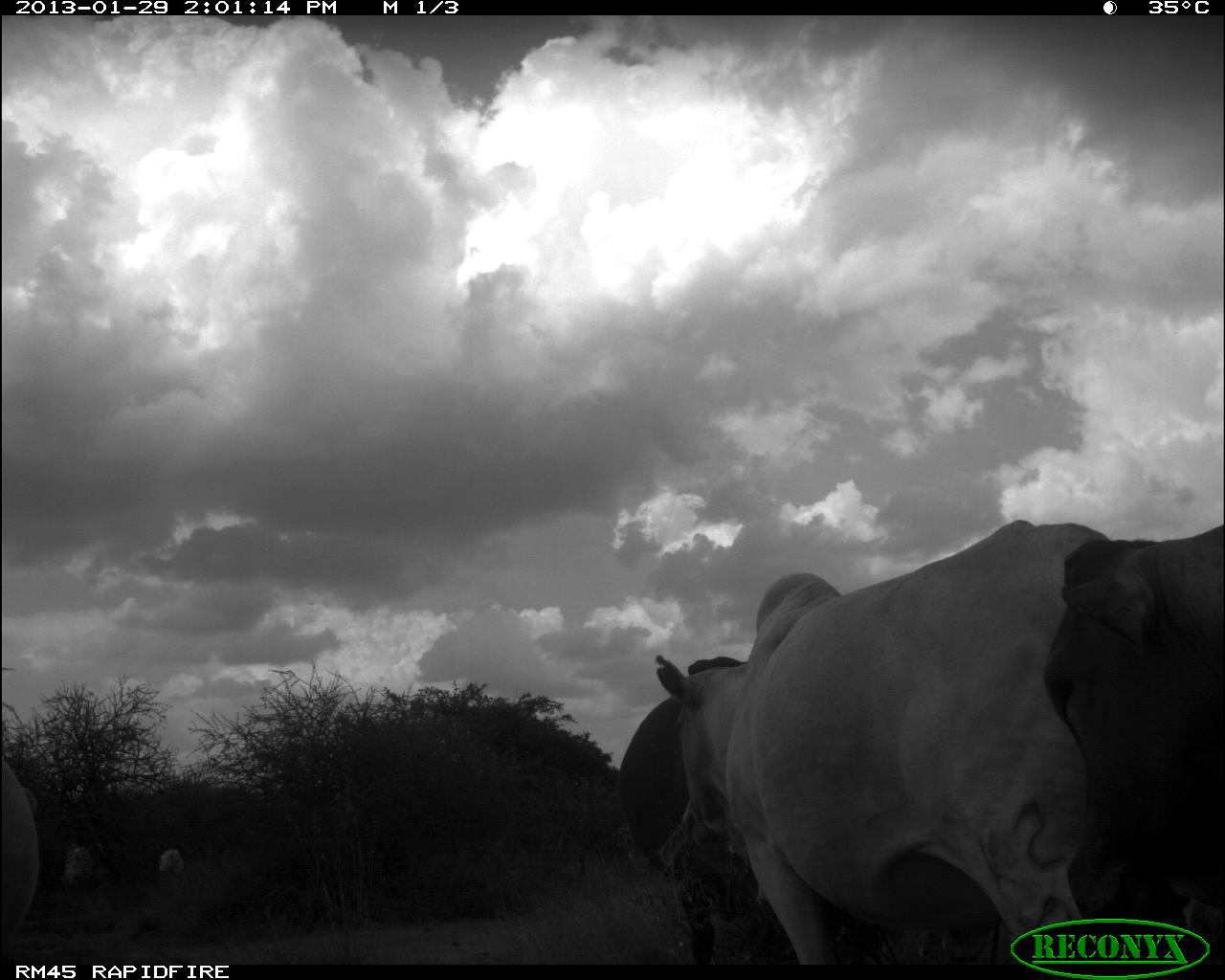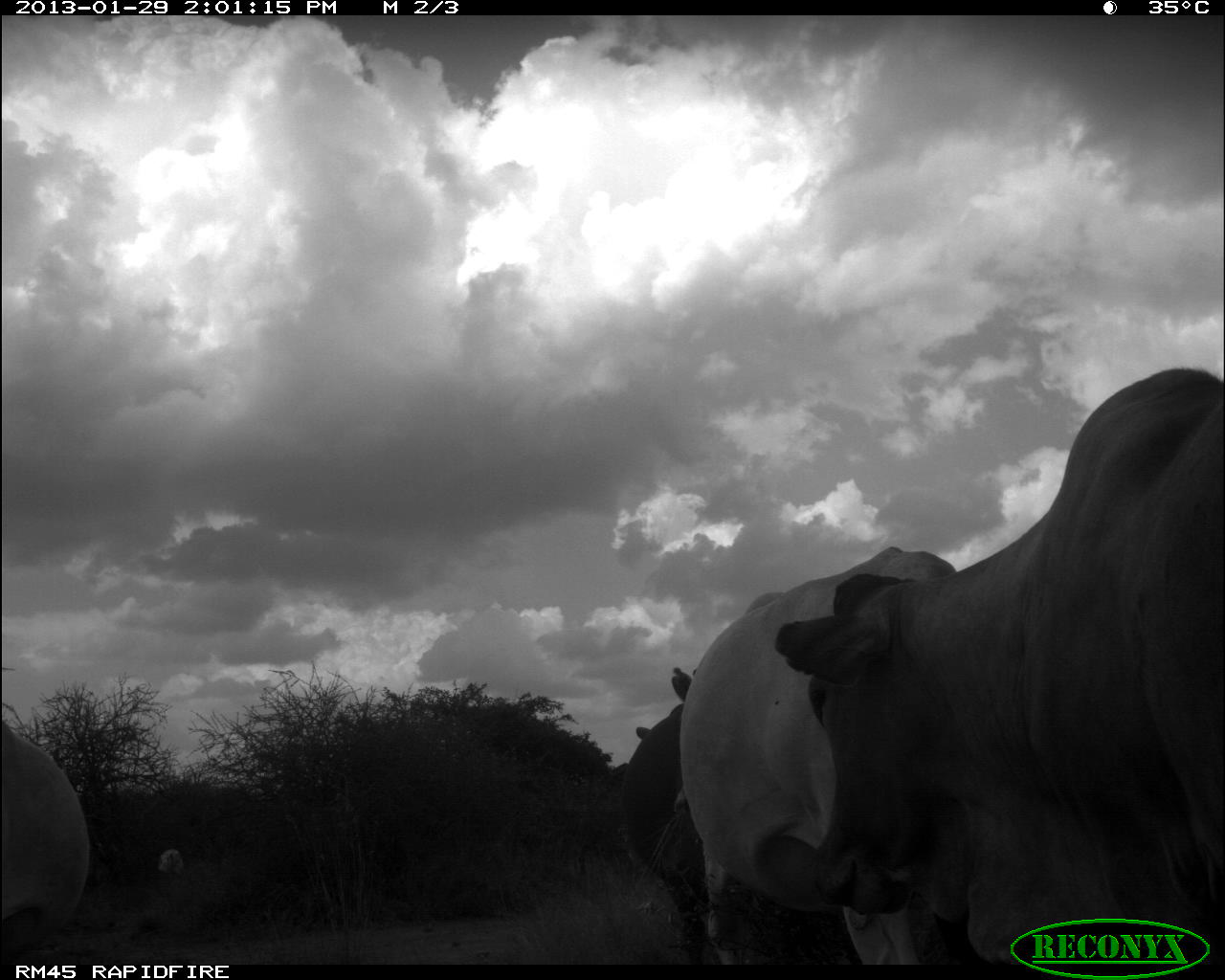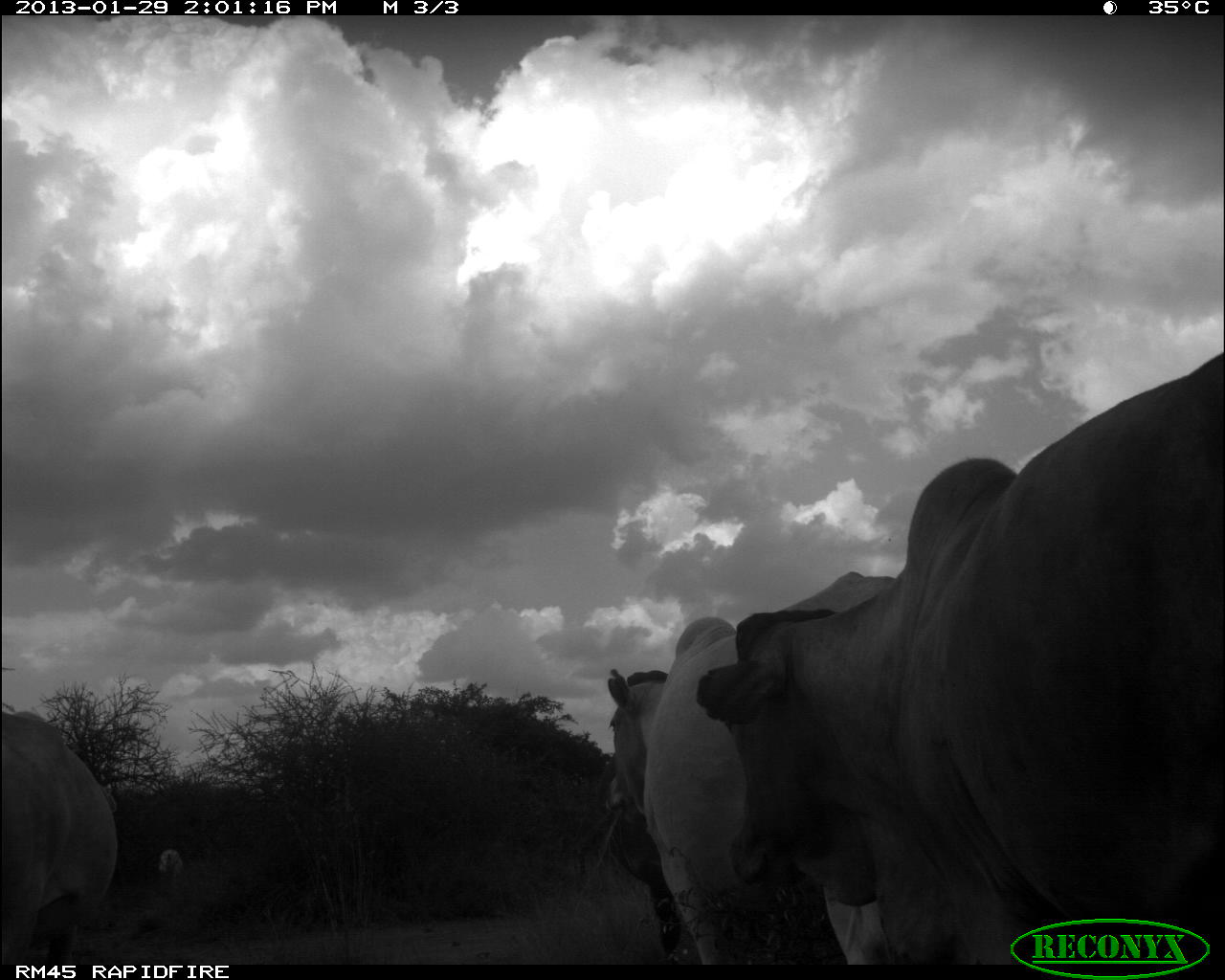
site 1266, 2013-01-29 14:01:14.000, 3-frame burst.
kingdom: Animalia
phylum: Chordata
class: Mammalia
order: Artiodactyla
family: Bovidae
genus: Bos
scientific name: Bos taurus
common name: domestic cattle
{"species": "Bos taurus (domestic cattle)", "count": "5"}